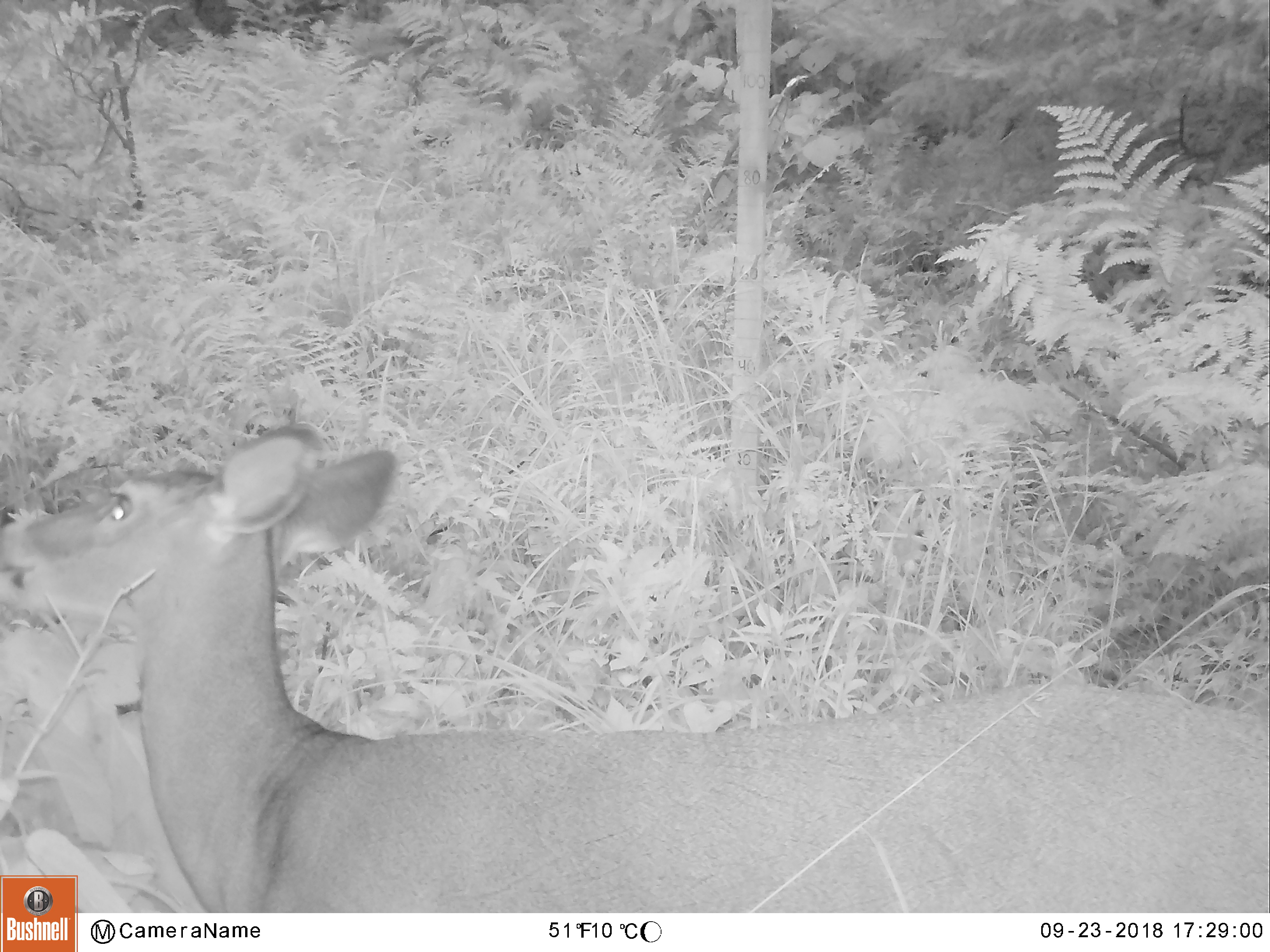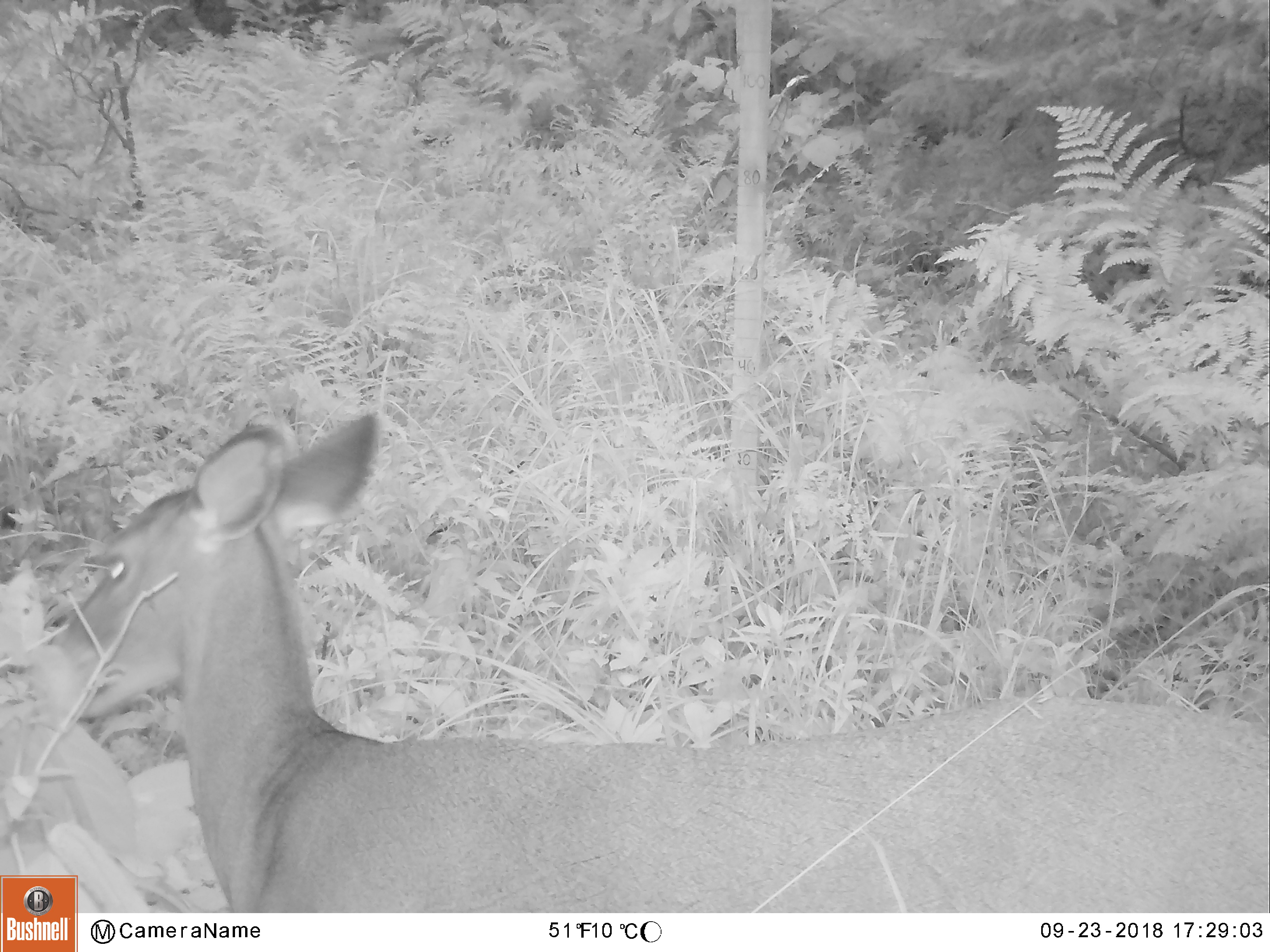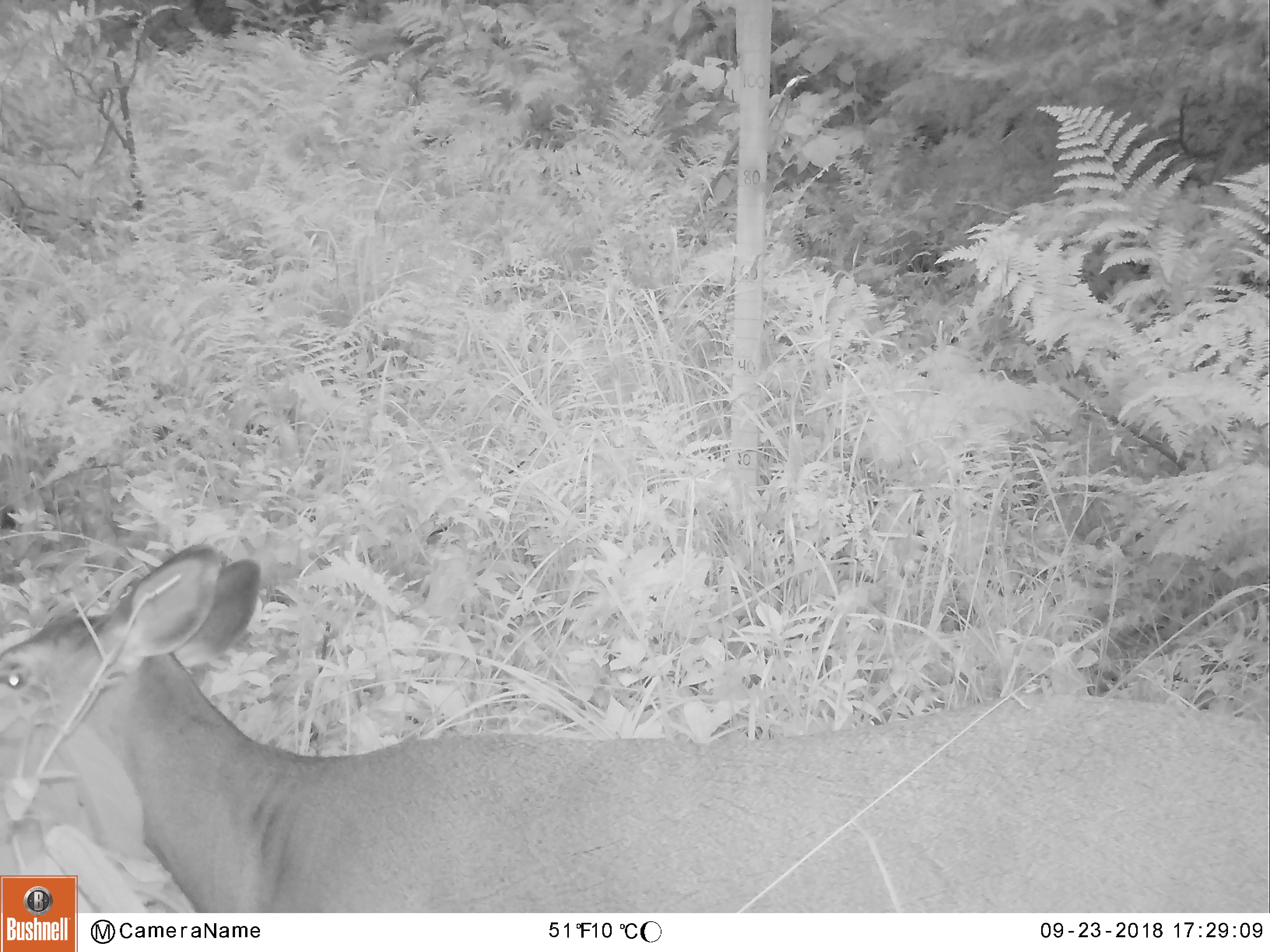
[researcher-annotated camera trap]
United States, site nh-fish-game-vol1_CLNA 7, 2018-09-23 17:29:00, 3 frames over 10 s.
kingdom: Animalia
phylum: Chordata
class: Mammalia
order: Artiodactyla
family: Cervidae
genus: Odocoileus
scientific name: Odocoileus virginianus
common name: white-tailed deer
White-tailed deer (Odocoileus virginianus).